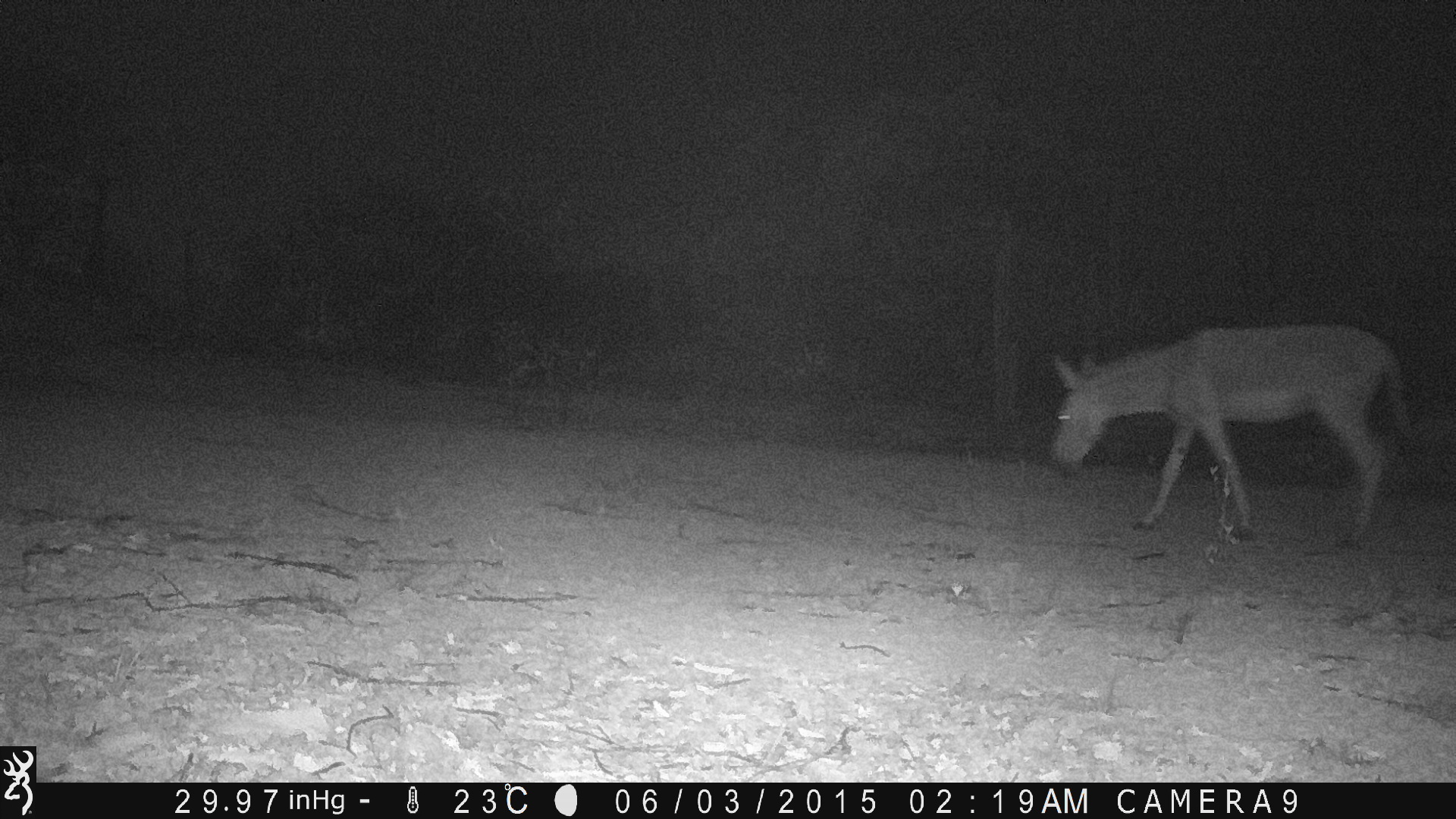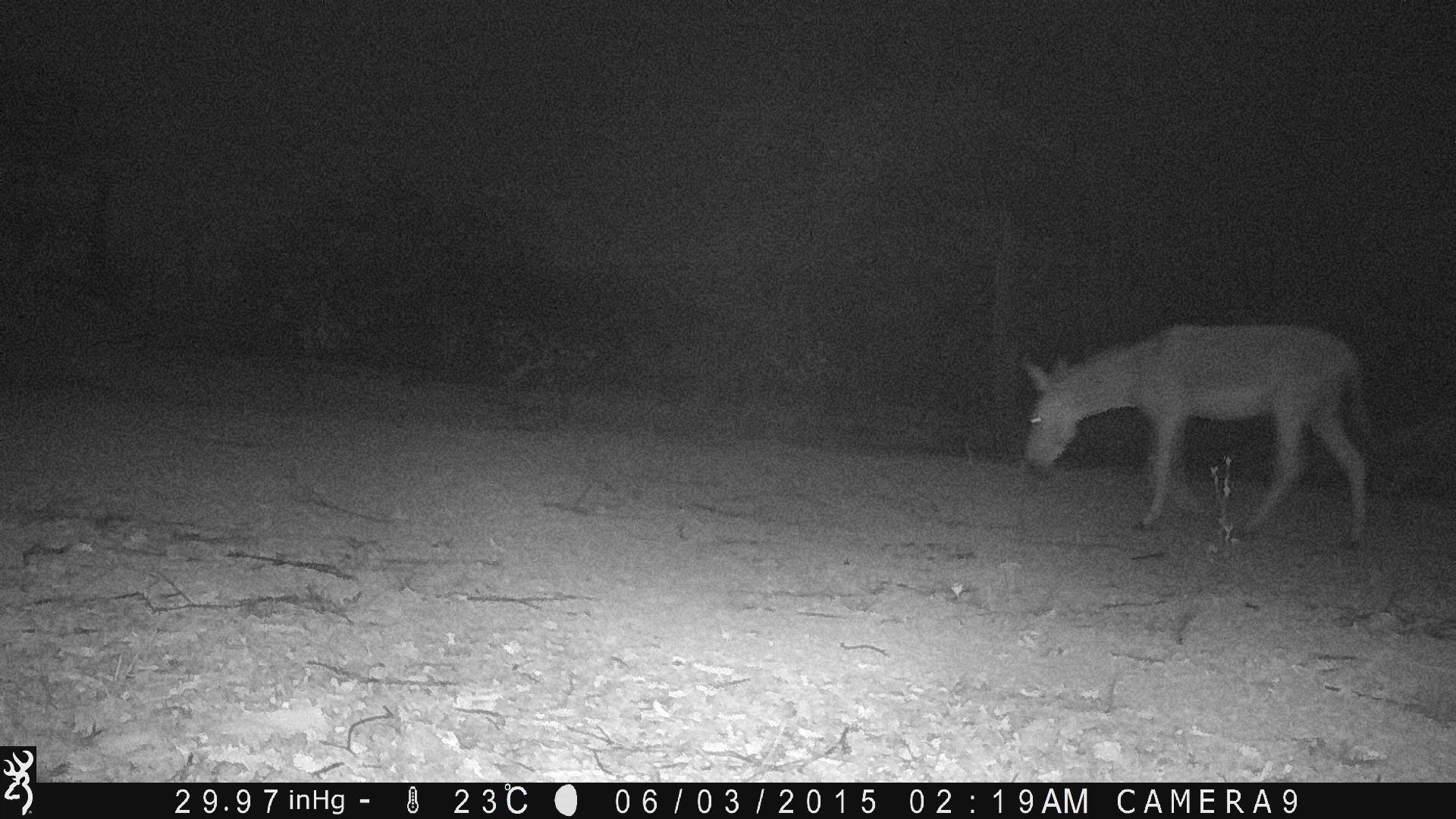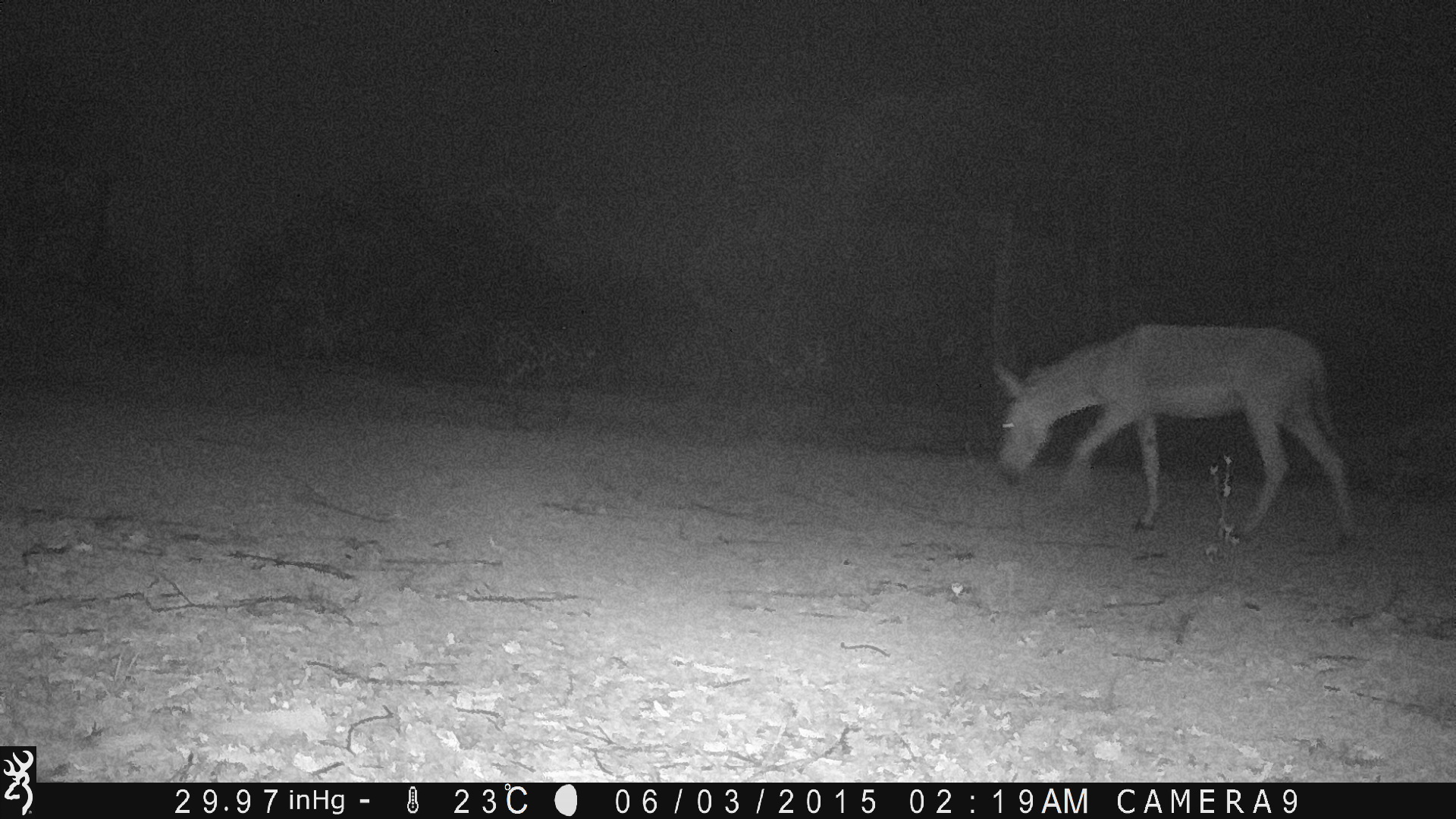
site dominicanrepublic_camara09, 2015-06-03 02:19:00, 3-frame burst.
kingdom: Animalia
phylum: Chordata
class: Mammalia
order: Perissodactyla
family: Equidae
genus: Equus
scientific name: Equus asinus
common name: donkey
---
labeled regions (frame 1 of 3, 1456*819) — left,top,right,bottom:
donkey: 1046,322,1415,548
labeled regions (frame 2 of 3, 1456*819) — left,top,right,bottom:
donkey: 1016,320,1377,550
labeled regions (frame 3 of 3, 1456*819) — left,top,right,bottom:
donkey: 987,320,1359,550